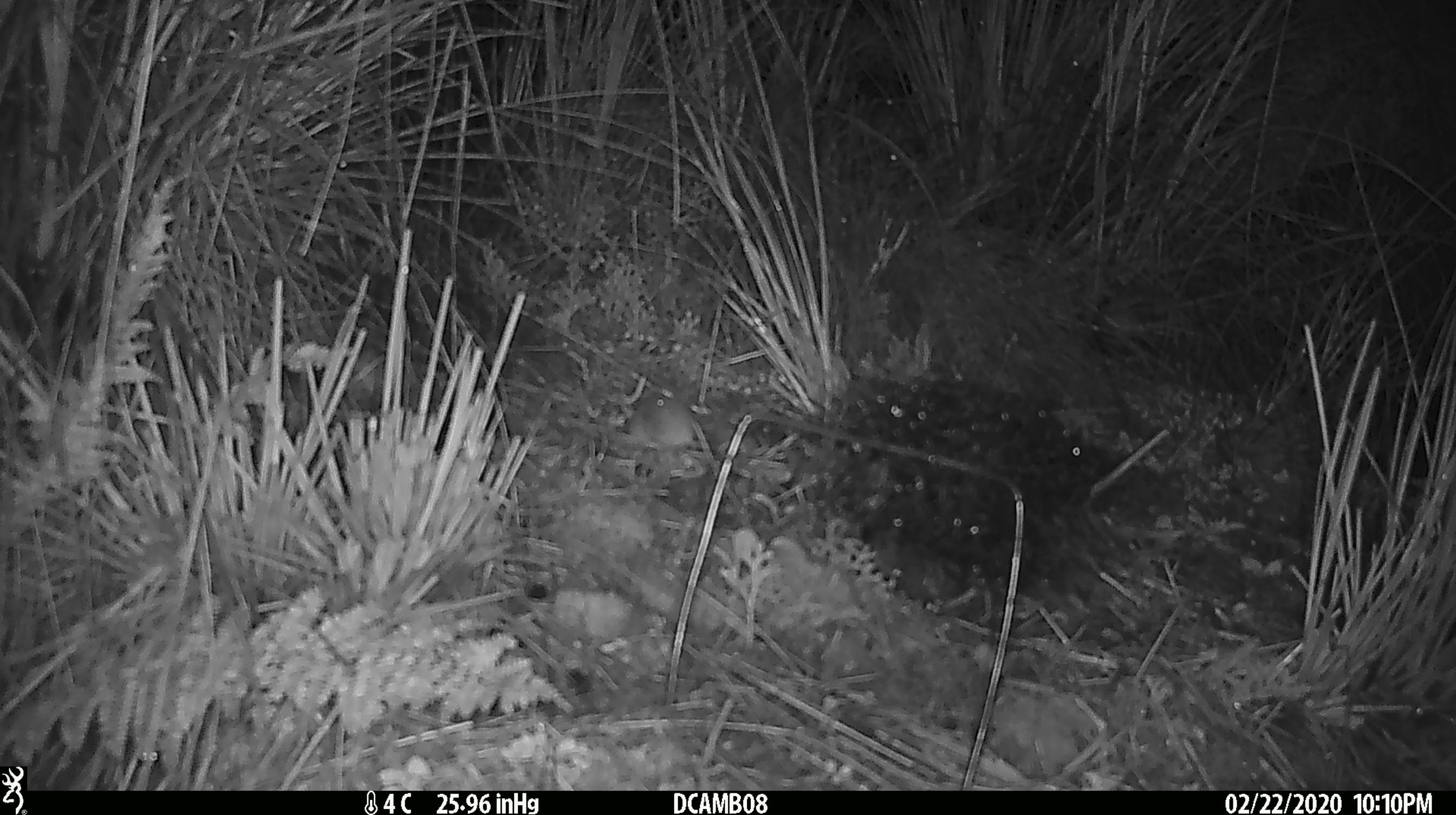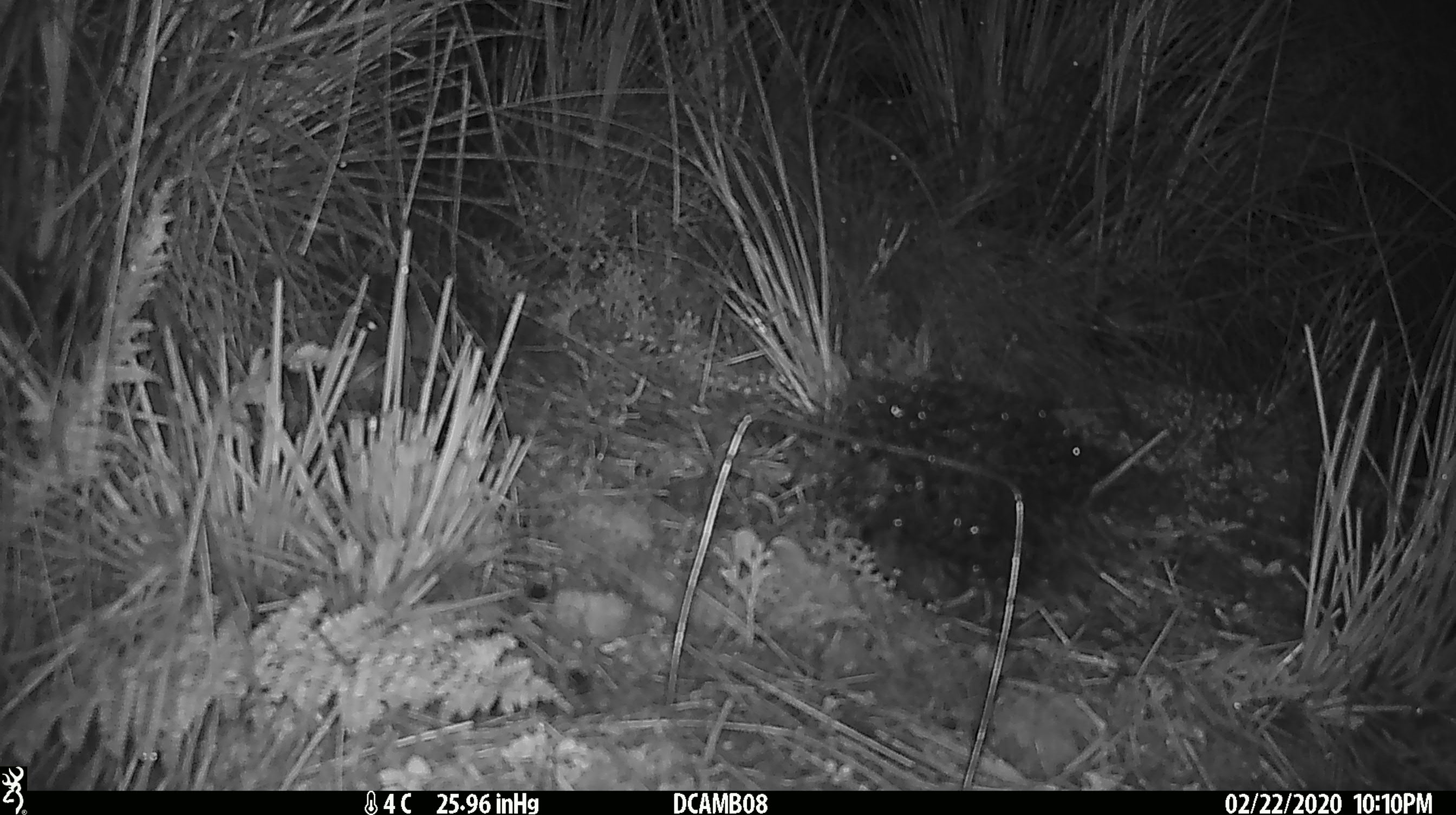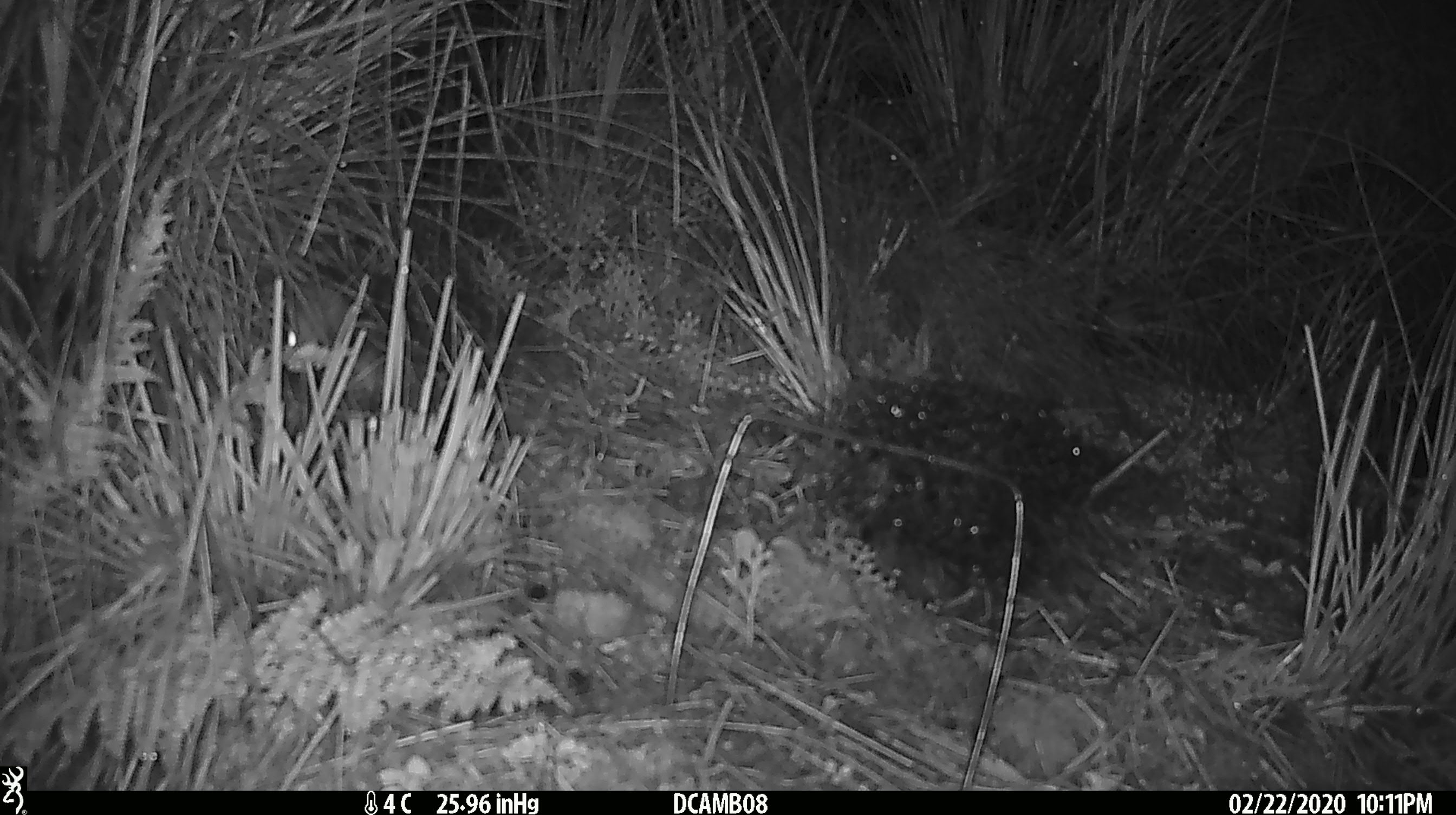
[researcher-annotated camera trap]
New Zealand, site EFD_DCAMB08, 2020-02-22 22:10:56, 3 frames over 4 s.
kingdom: Animalia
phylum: Chordata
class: Mammalia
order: Rodentia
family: Muridae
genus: Mus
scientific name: Mus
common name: mouse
Mouse (Mus).